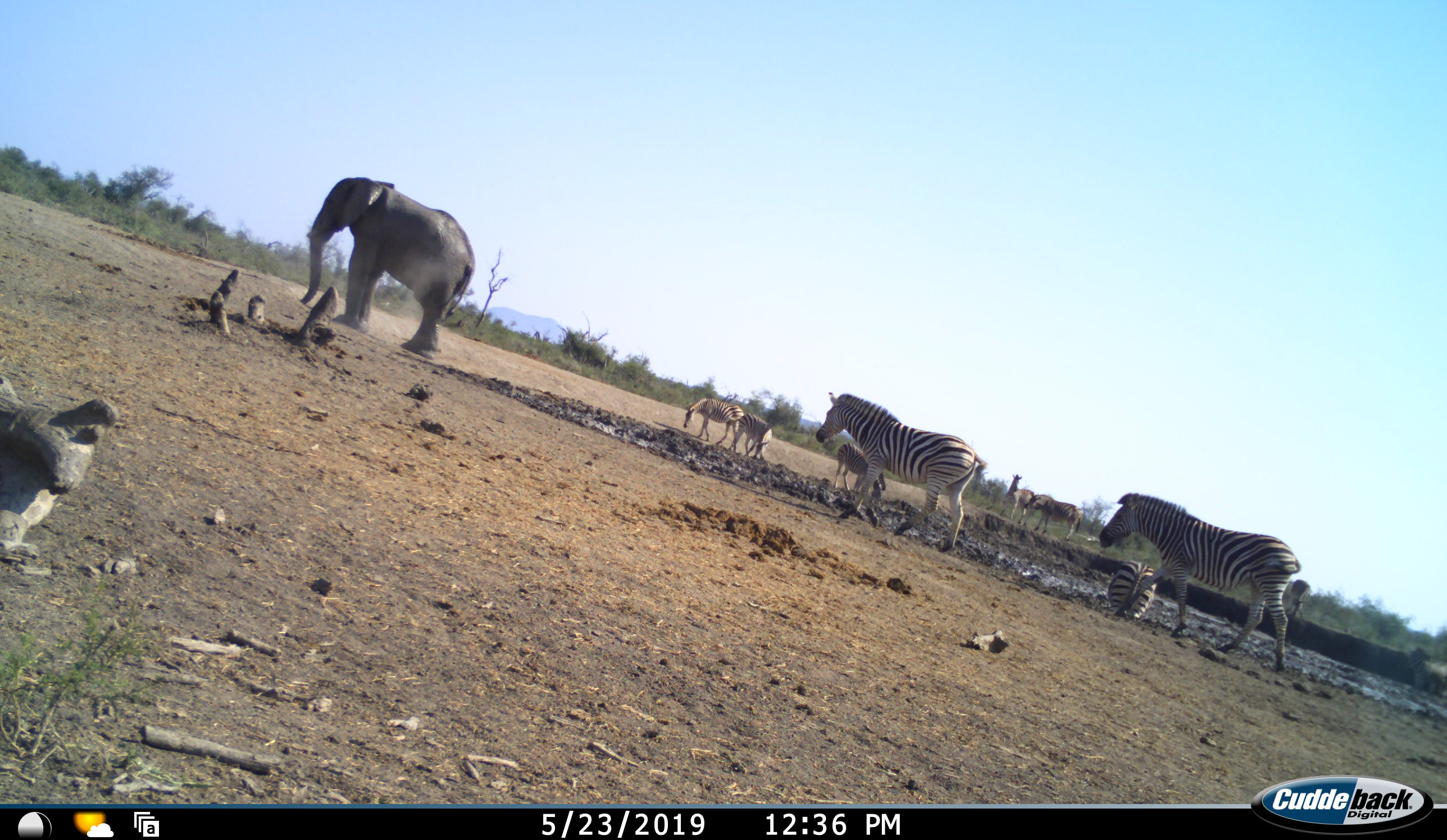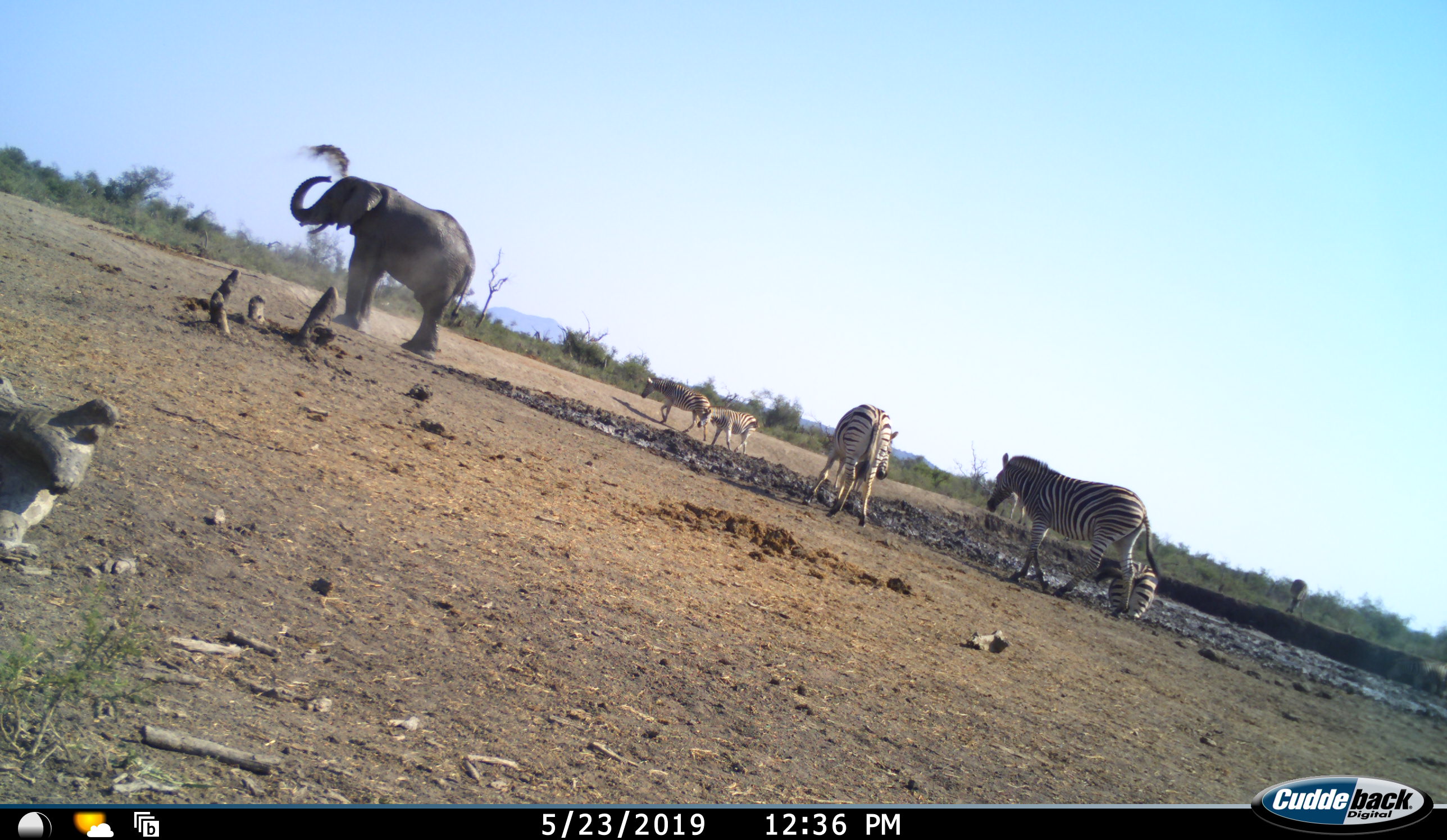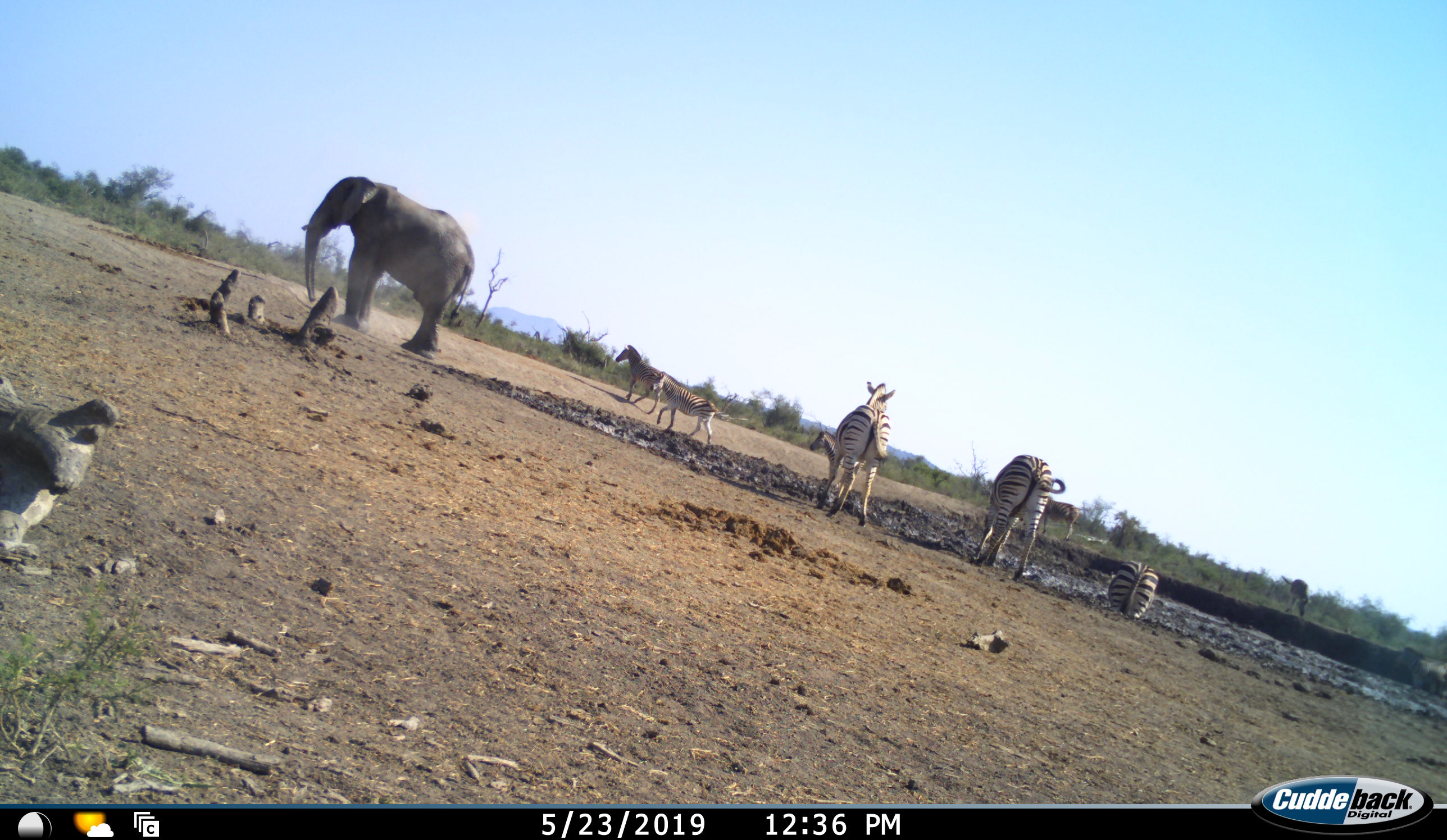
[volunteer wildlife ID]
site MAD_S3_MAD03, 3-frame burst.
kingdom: Animalia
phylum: Chordata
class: Mammalia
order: Proboscidea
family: Elephantidae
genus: Loxodonta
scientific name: Loxodonta africana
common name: african bush elephant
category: elephant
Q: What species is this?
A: Elephant (african bush elephant) (Loxodonta africana).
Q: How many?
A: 1.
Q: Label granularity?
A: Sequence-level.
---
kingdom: Animalia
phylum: Chordata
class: Mammalia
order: Perissodactyla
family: Equidae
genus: Equus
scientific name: Equus quagga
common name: plains zebra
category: zebraplains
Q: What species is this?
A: Zebraplains (plains zebra) (Equus quagga).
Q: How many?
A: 8.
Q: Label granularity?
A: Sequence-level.